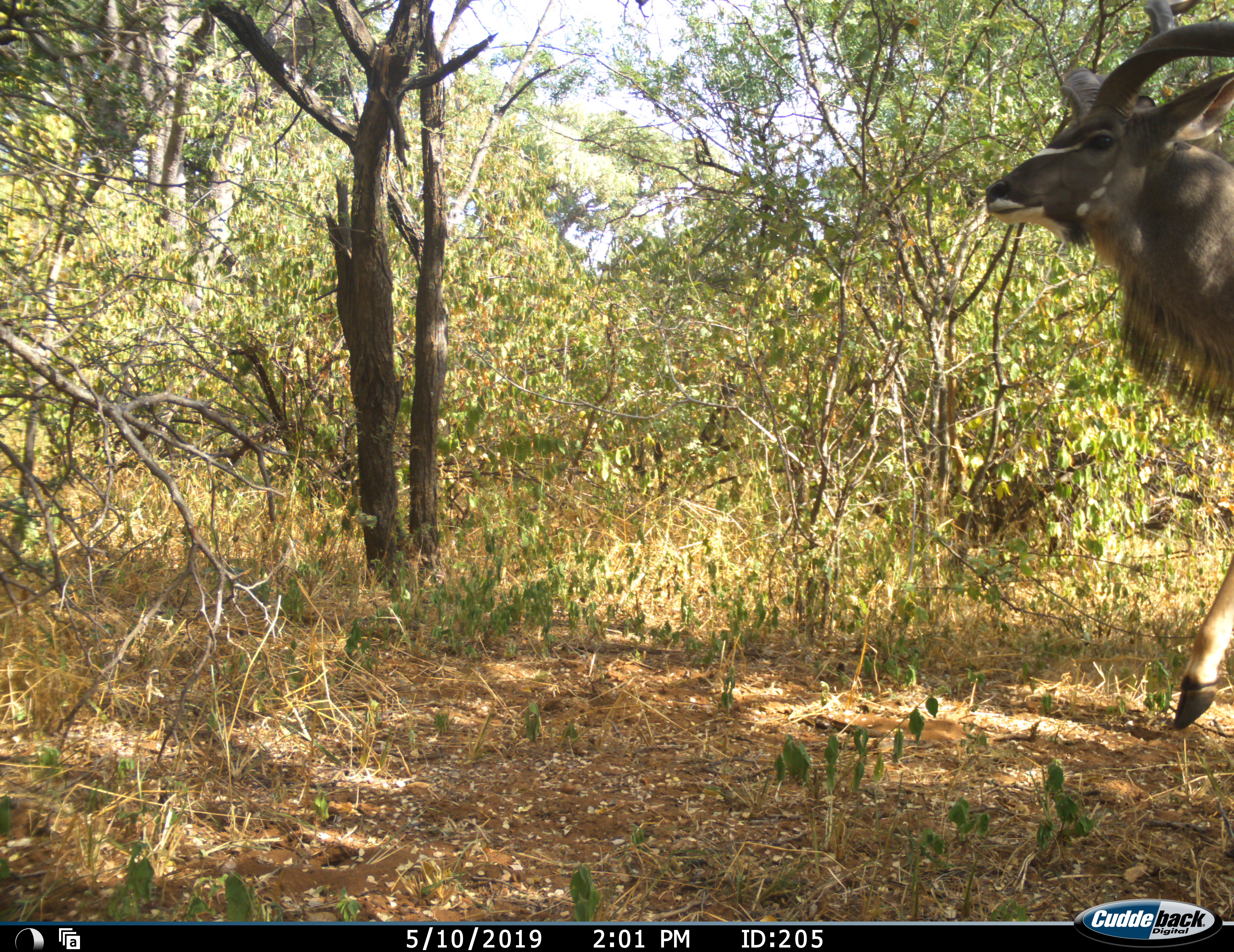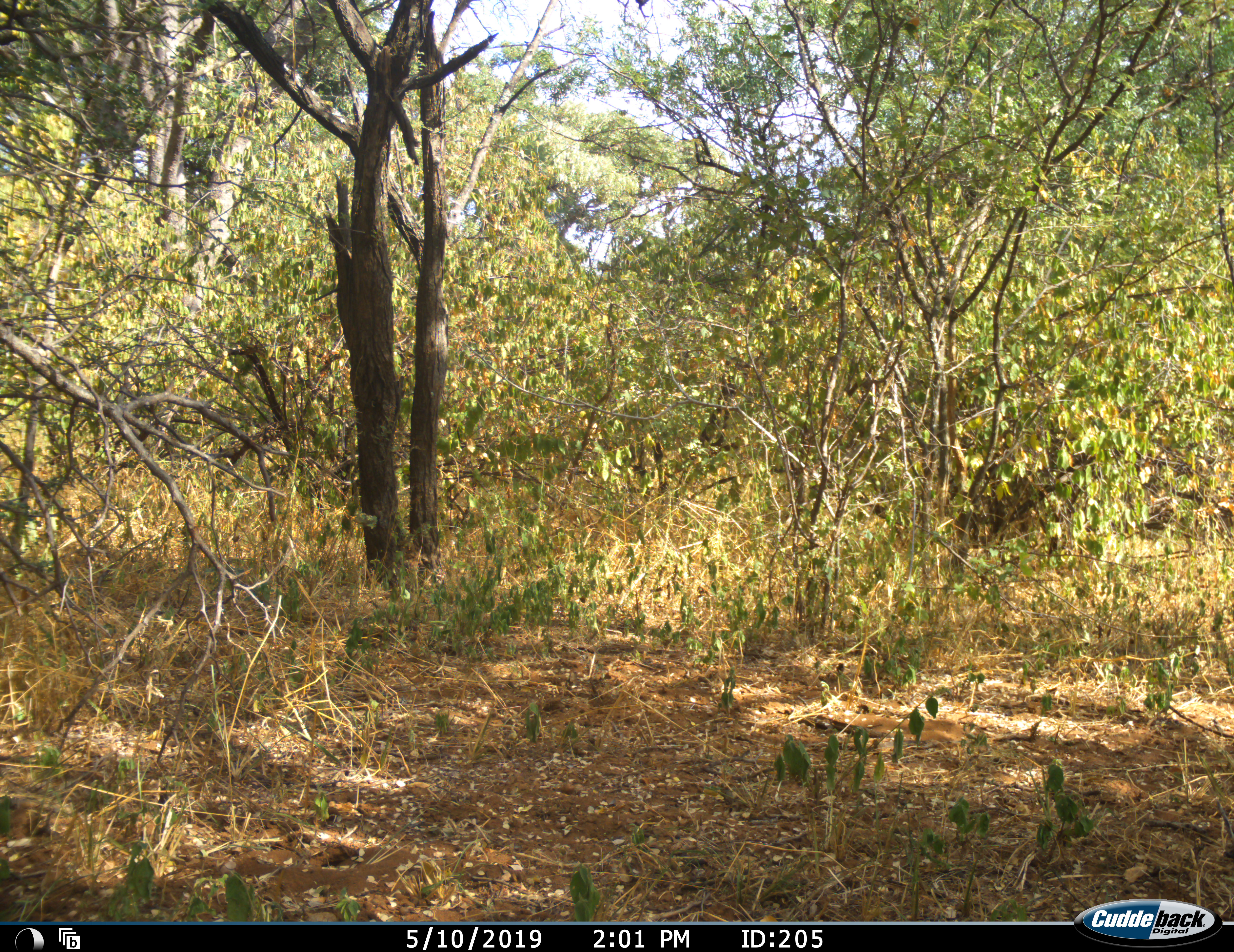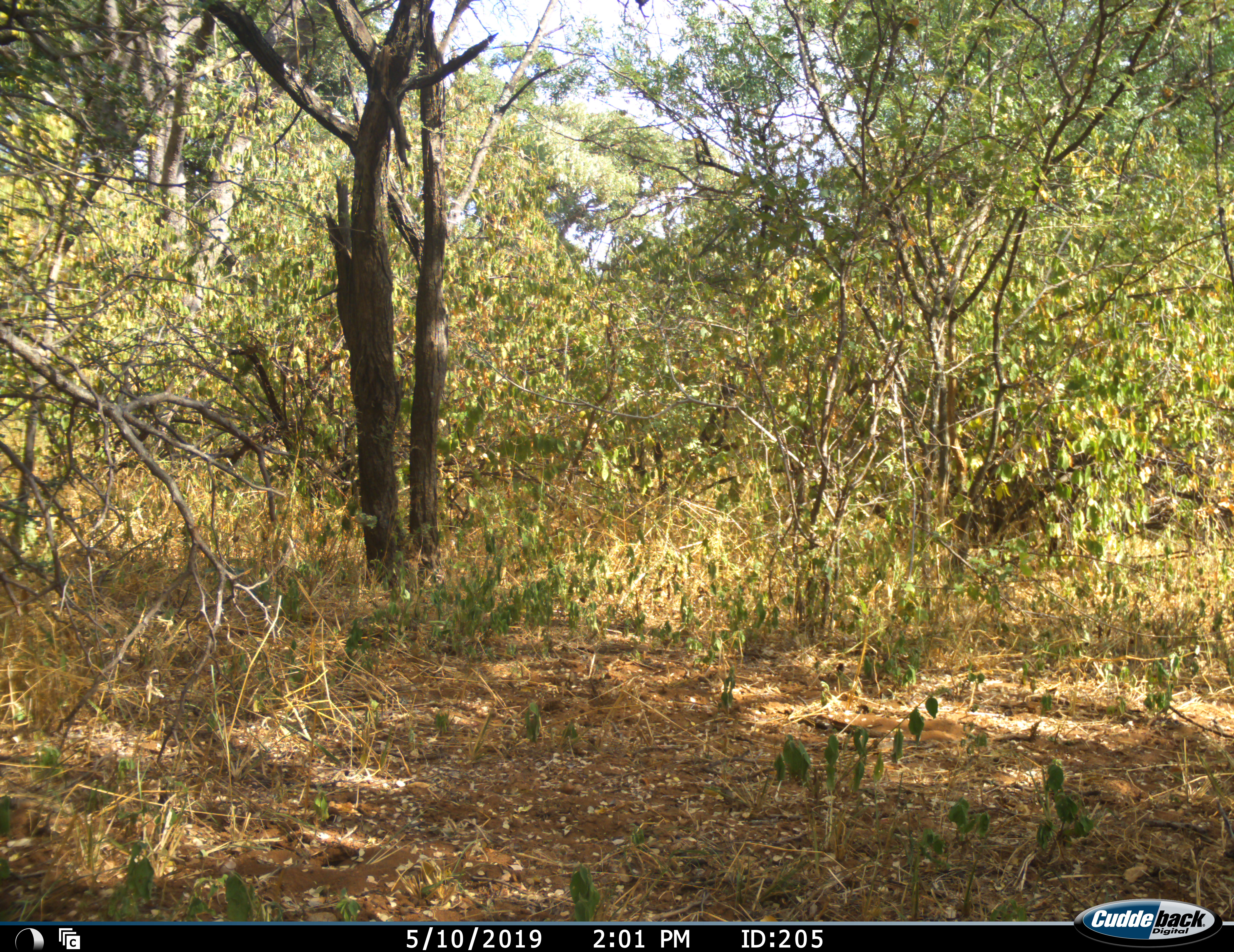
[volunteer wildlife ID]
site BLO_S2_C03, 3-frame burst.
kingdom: Animalia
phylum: Chordata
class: Mammalia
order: Artiodactyla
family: Bovidae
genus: Tragelaphus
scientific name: Tragelaphus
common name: kudu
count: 1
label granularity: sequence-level